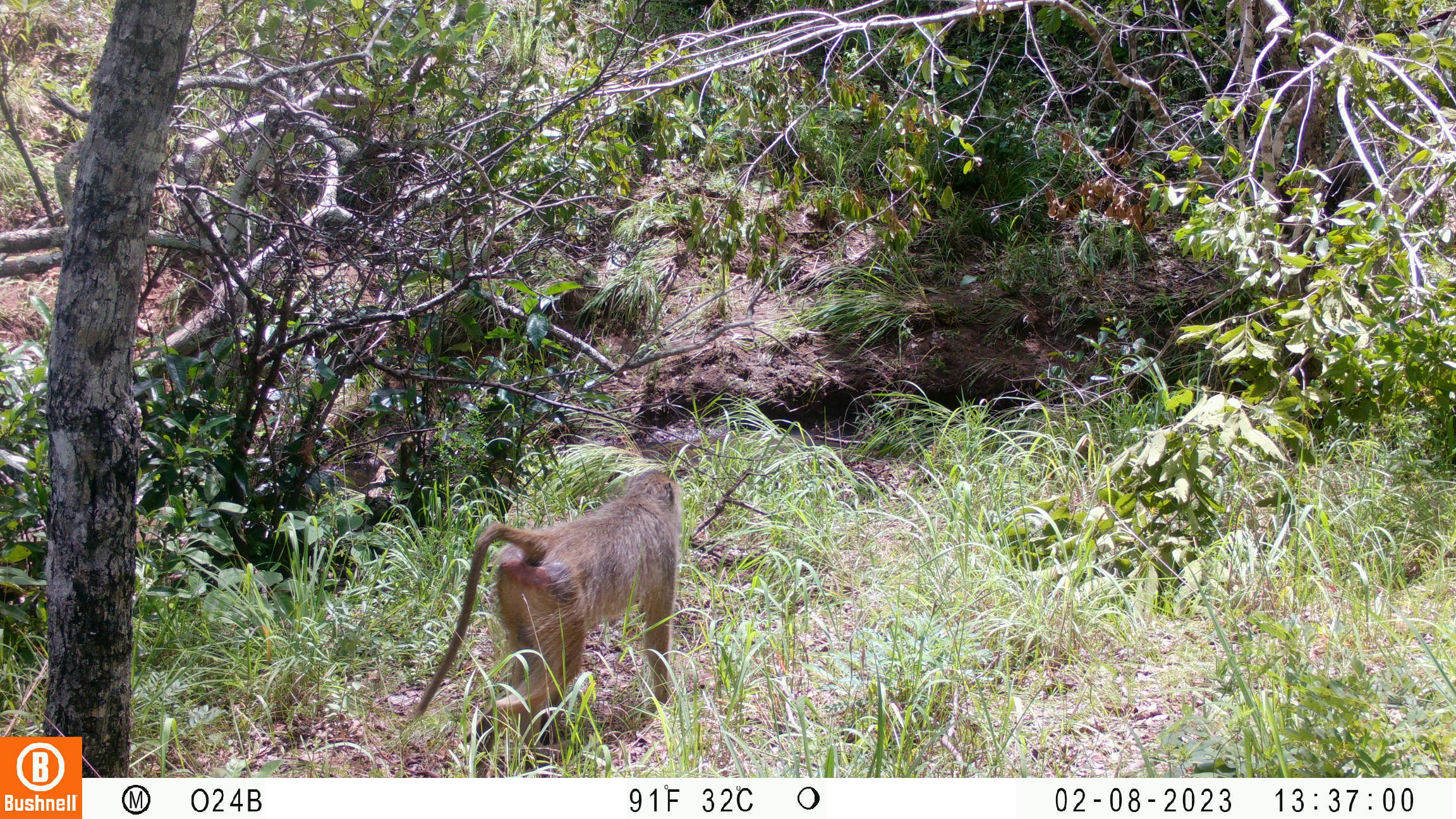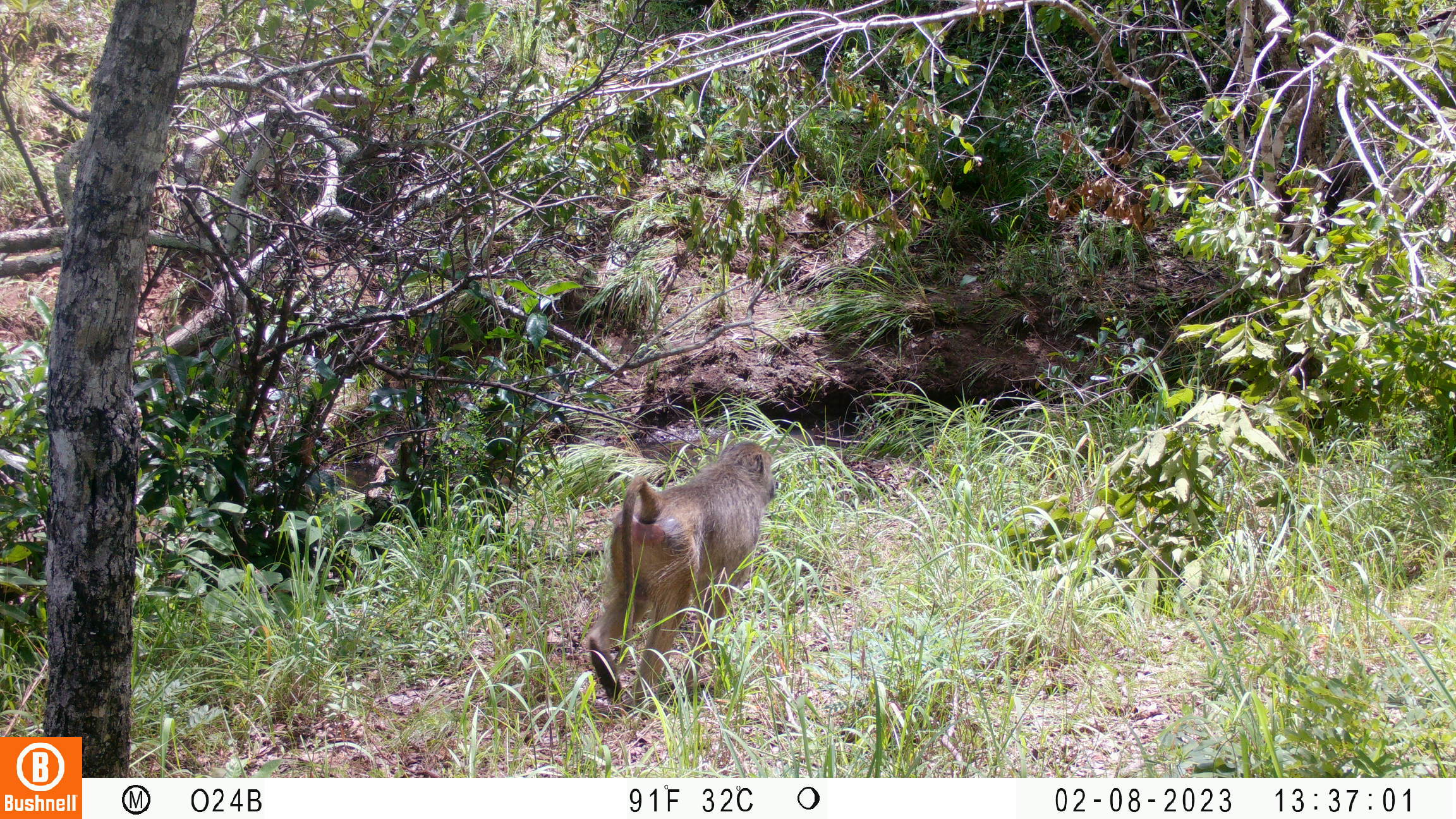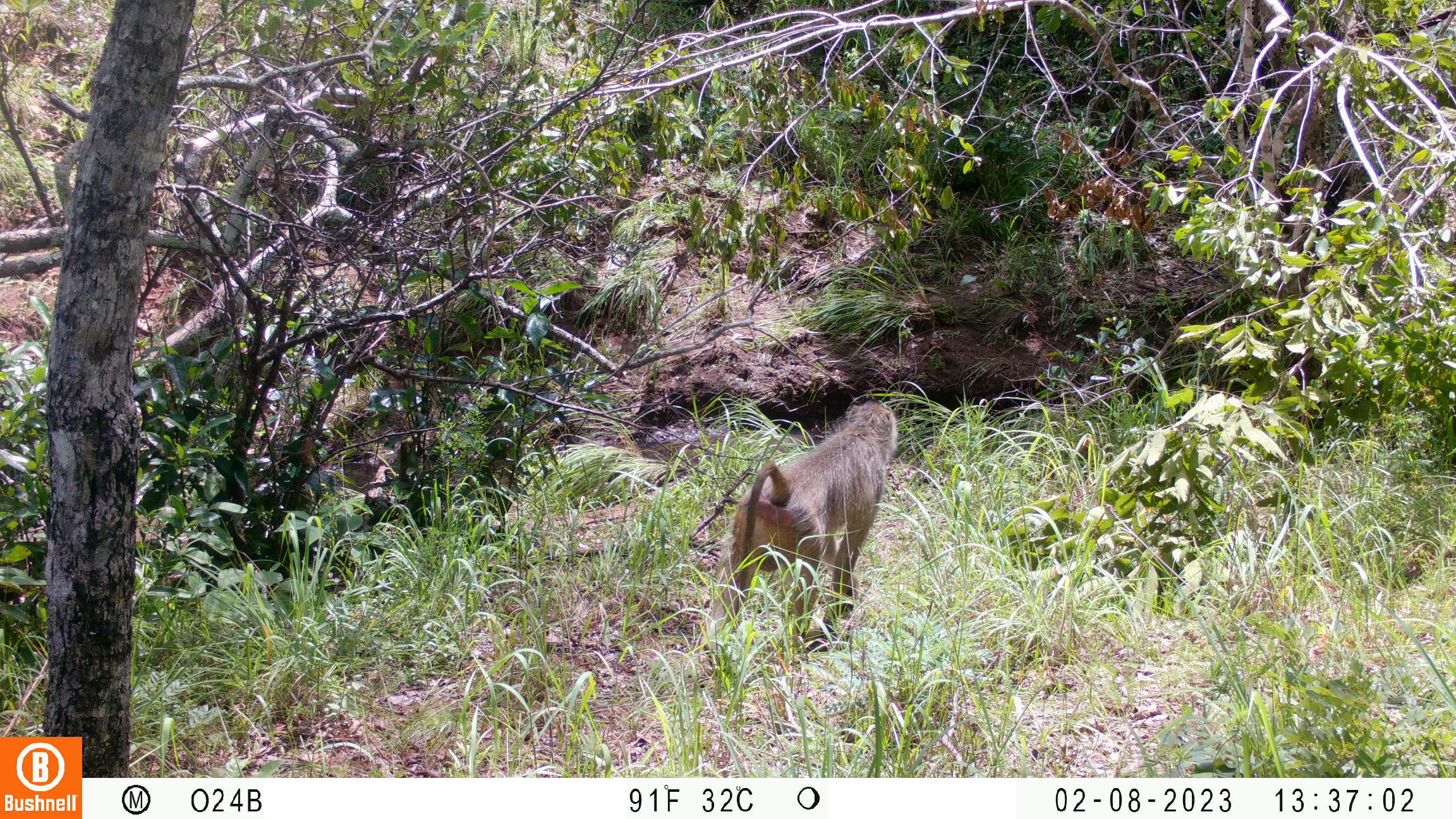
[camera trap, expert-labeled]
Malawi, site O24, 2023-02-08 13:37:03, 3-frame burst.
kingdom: Animalia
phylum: Chordata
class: Mammalia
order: Primates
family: Cercopithecidae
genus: Papio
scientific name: Papio cynocephalus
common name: yellow baboon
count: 1